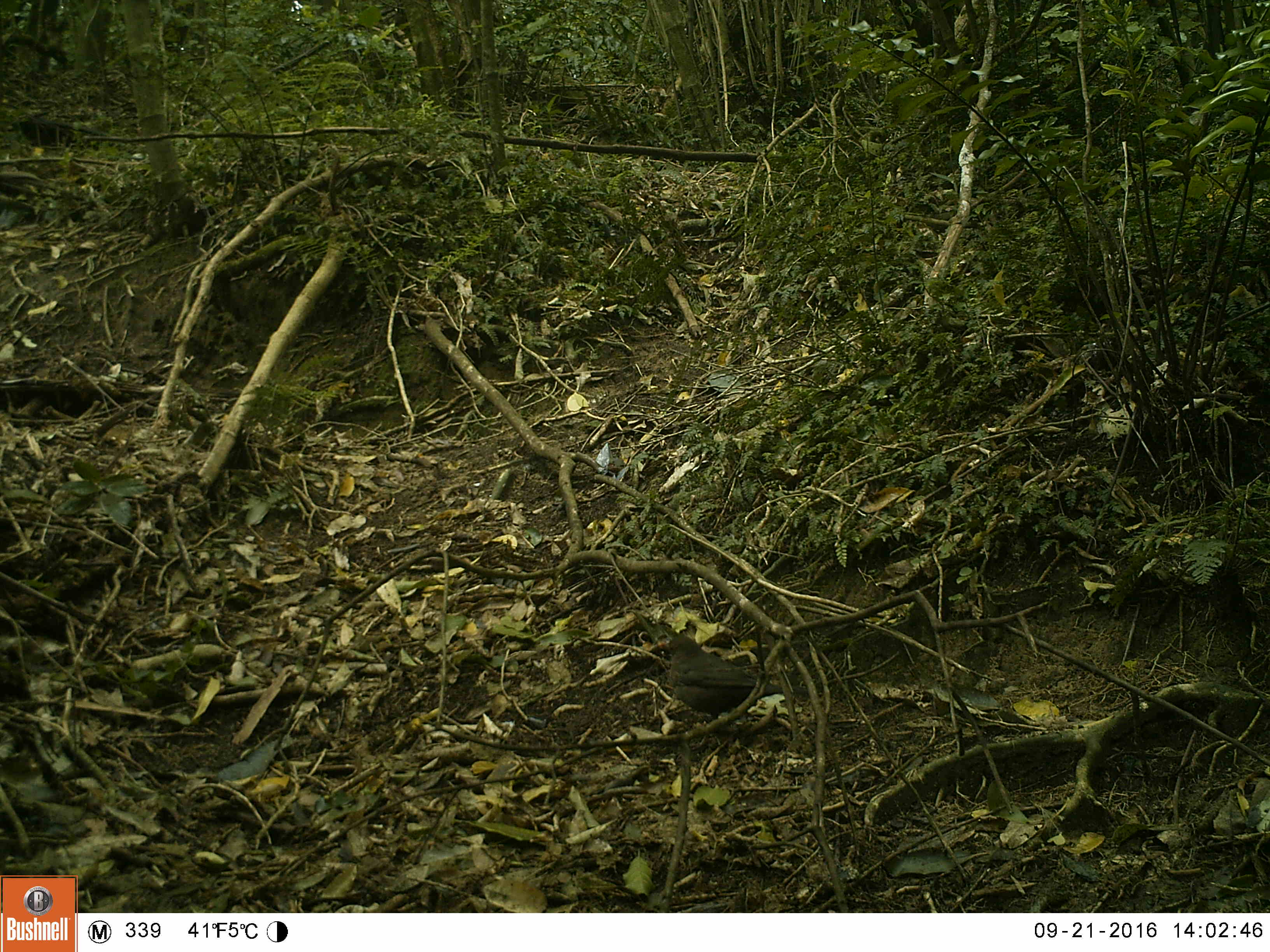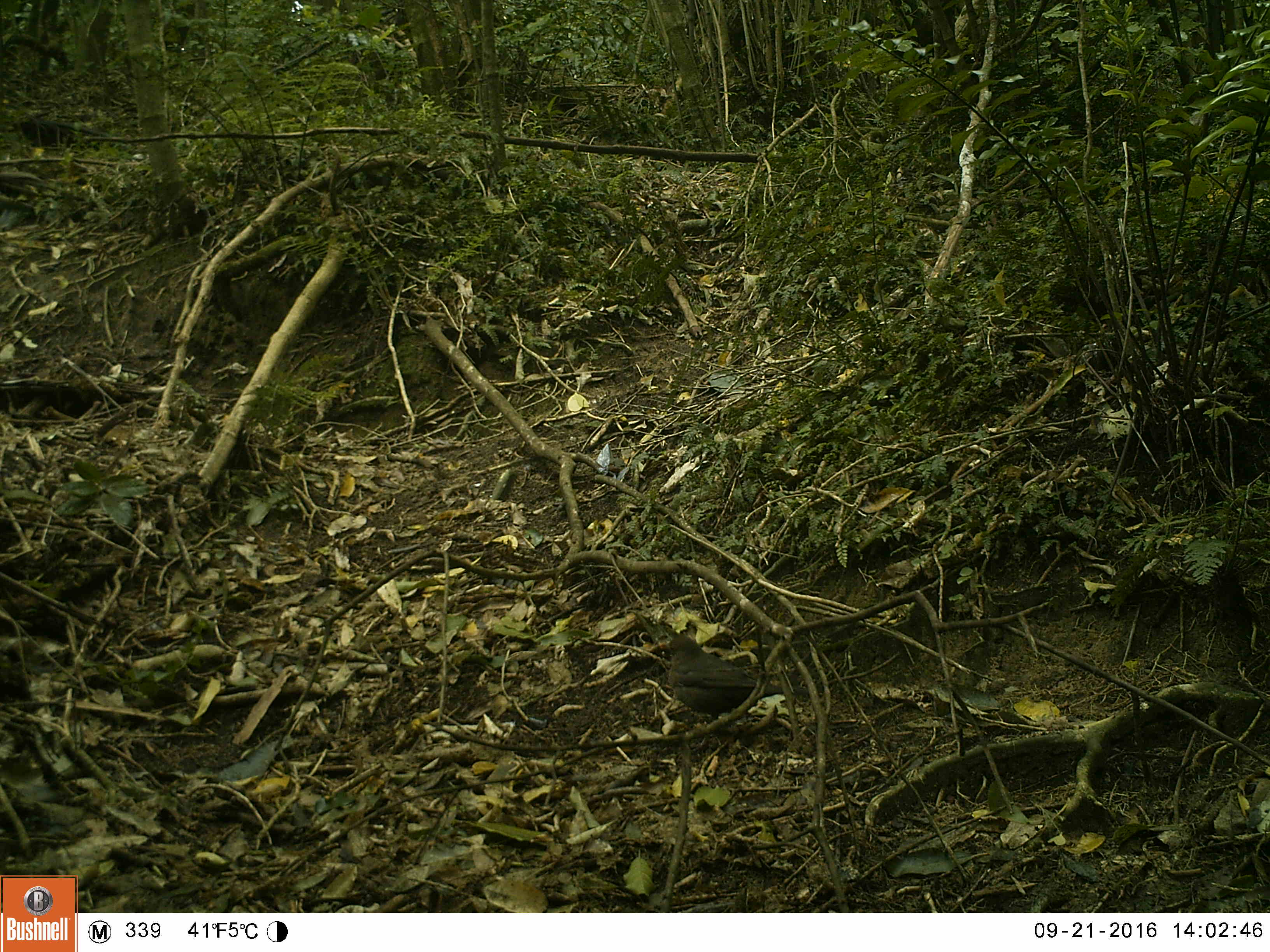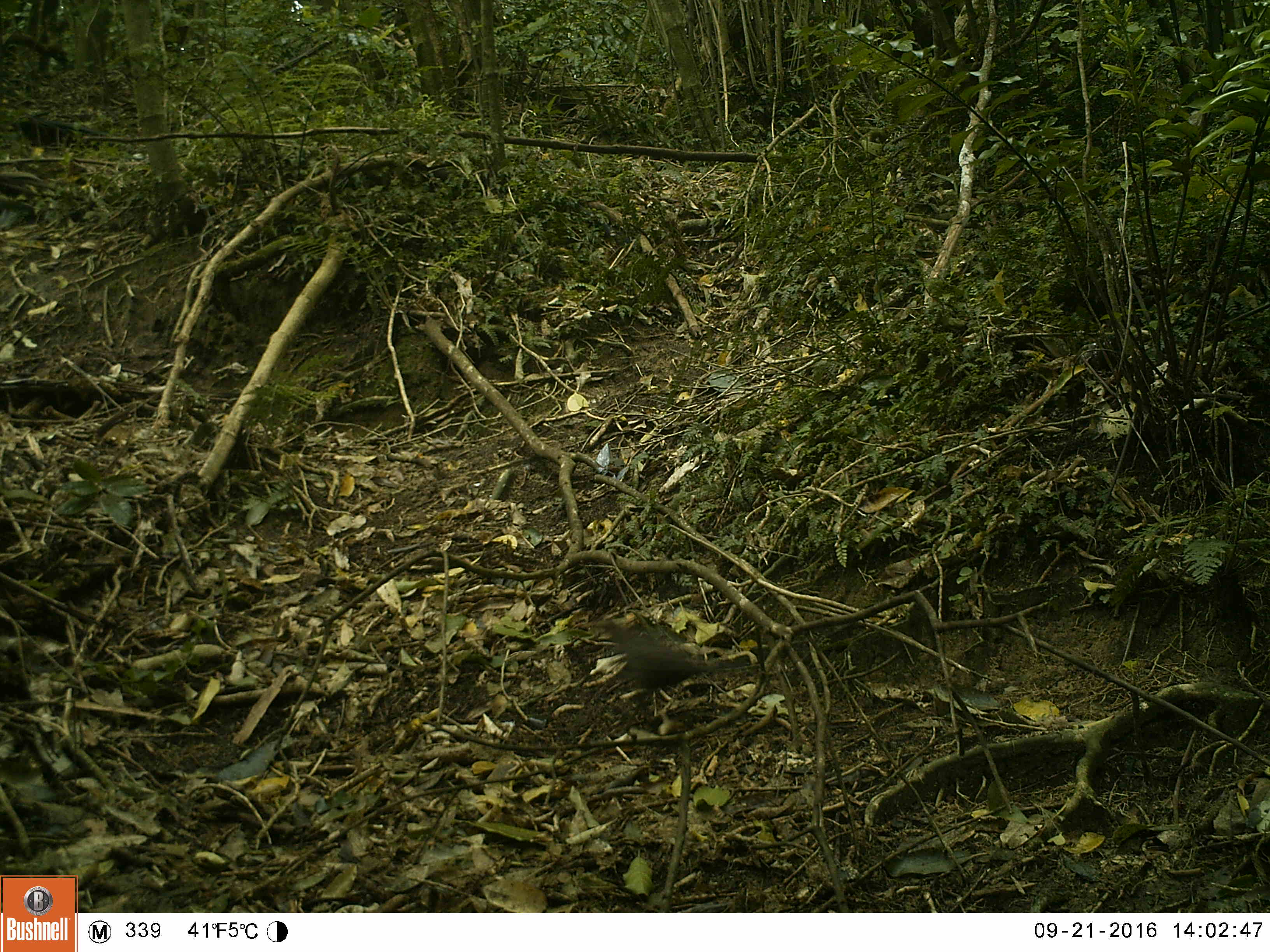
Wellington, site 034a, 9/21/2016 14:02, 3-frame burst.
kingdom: Animalia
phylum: Chordata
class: Aves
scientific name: Aves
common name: bird